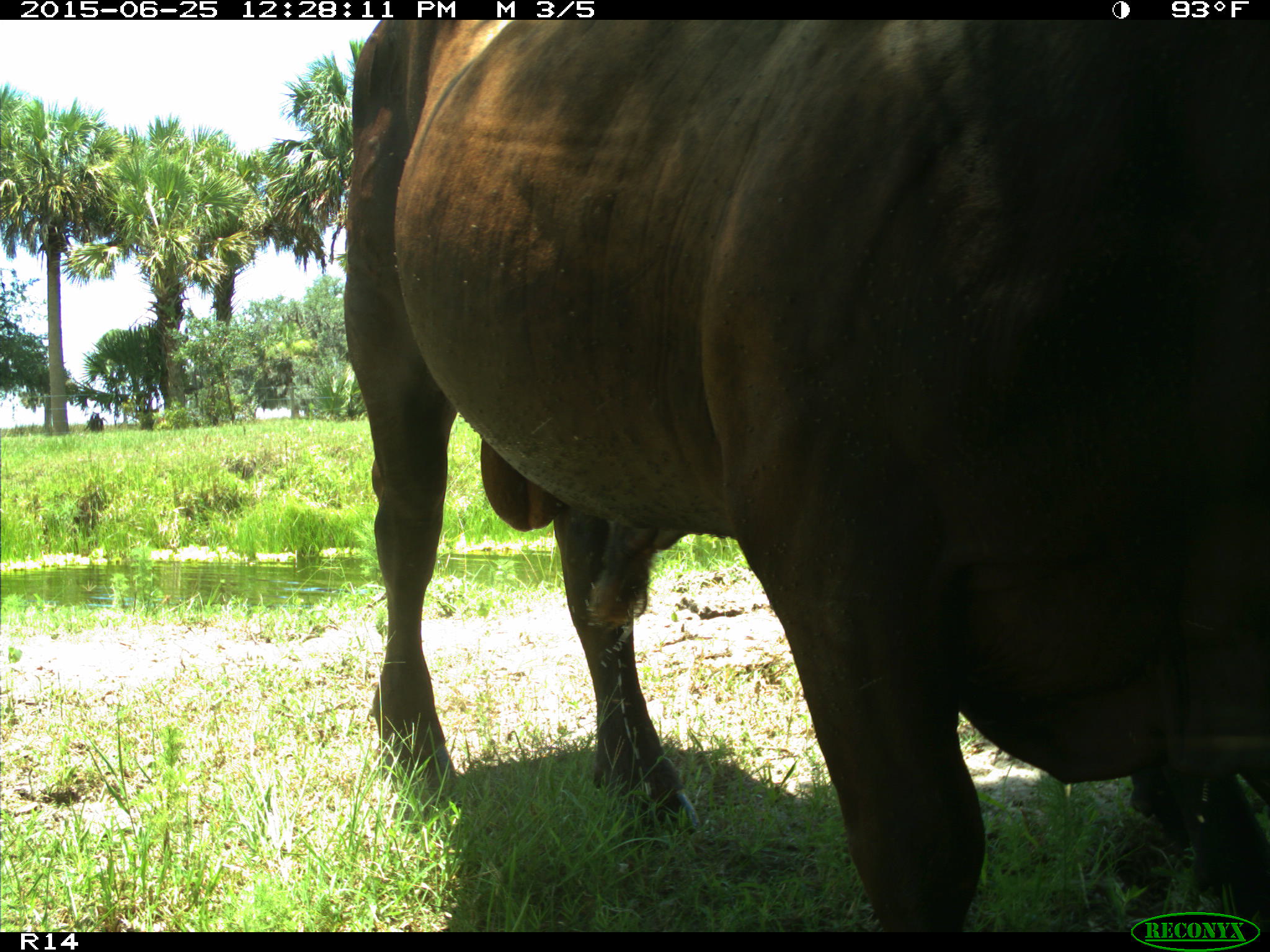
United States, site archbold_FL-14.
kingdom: Animalia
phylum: Chordata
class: Mammalia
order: Artiodactyla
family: Bovidae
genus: Bos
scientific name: Bos taurus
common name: domestic cow